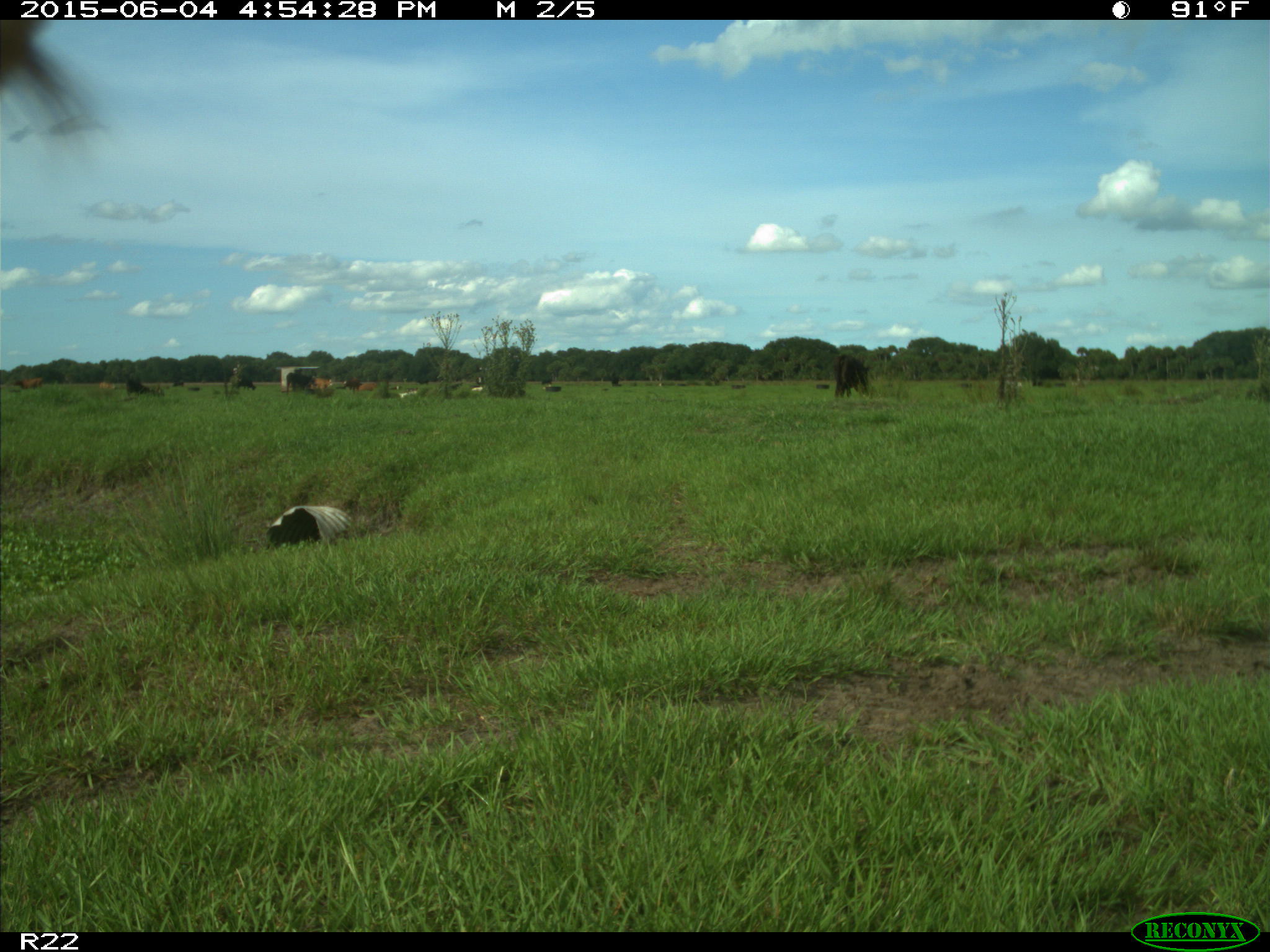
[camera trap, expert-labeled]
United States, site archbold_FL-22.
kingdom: Animalia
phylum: Chordata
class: Mammalia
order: Artiodactyla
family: Bovidae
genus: Bos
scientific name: Bos taurus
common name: domestic cow